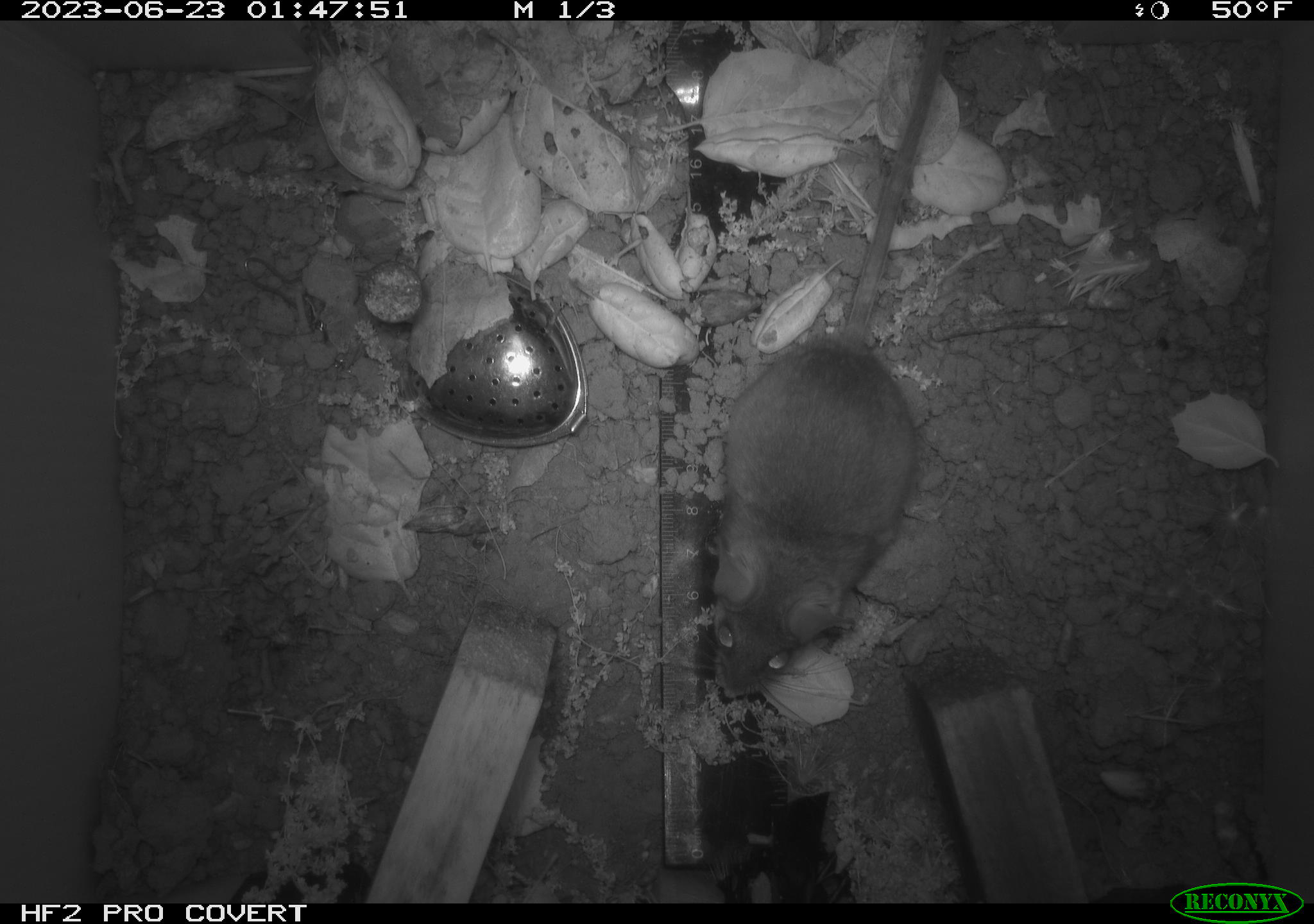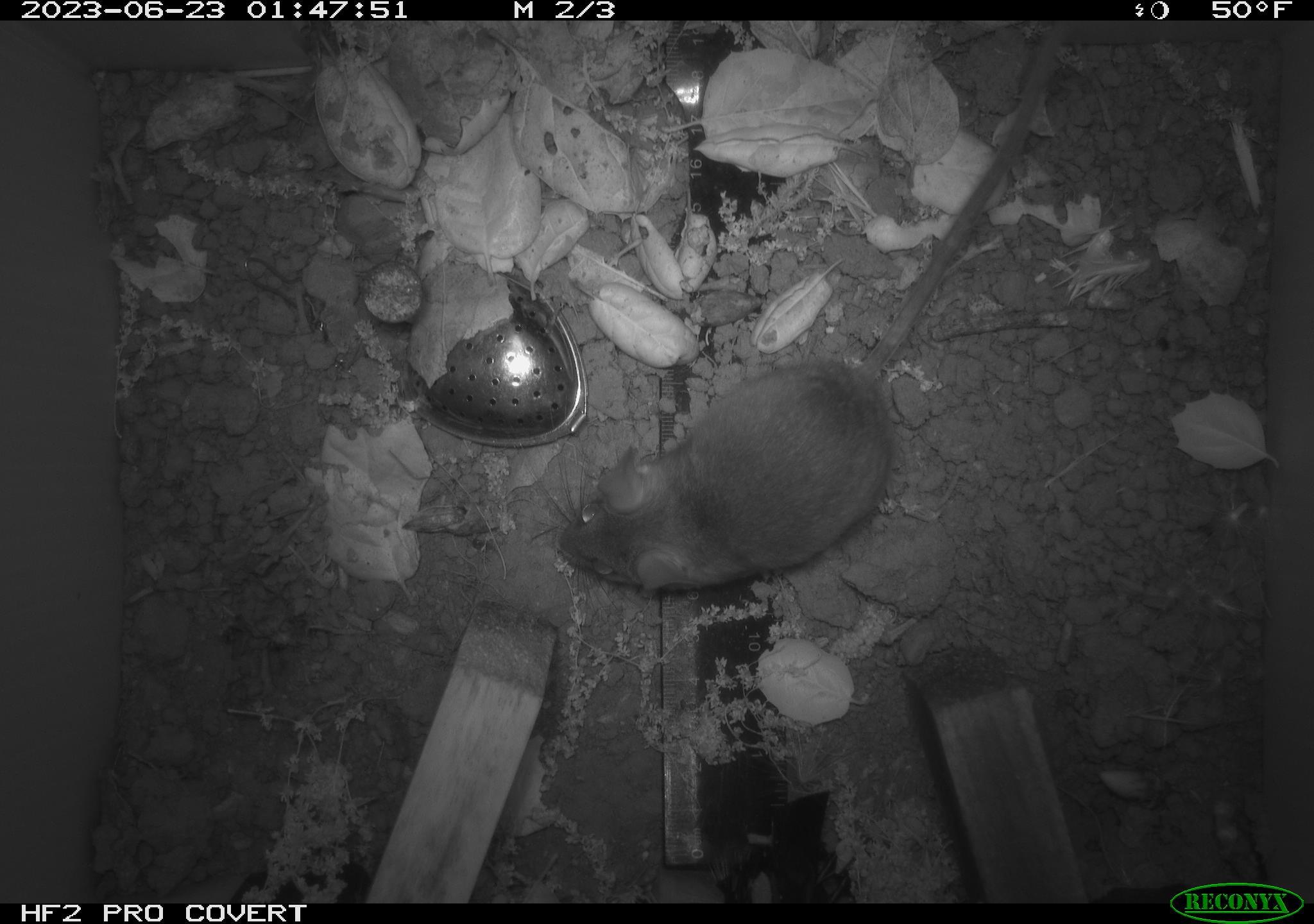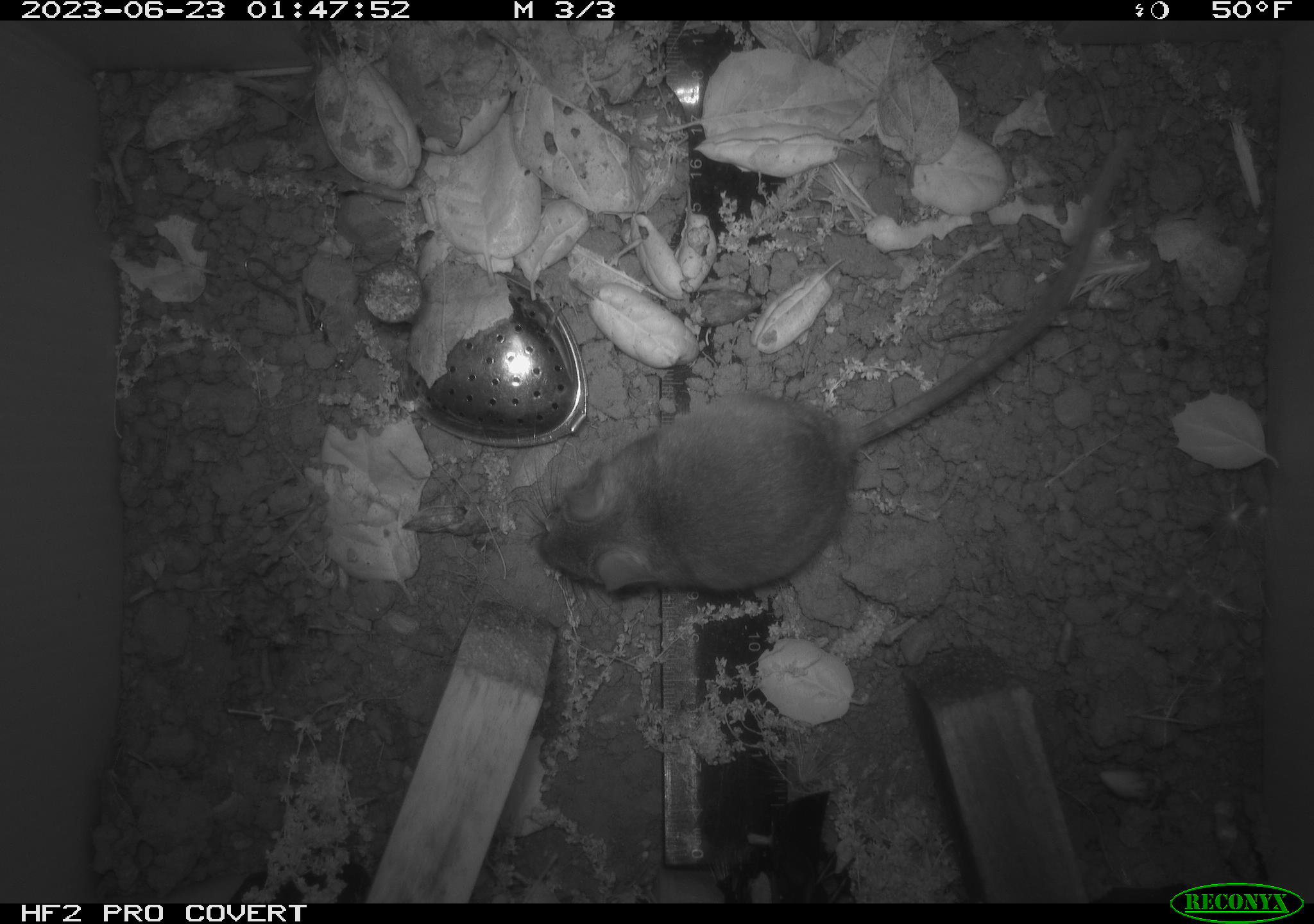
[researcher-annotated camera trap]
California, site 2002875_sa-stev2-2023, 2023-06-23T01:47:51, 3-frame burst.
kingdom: Animalia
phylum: Chordata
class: Mammalia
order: Rodentia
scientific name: Rodentia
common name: mouse species